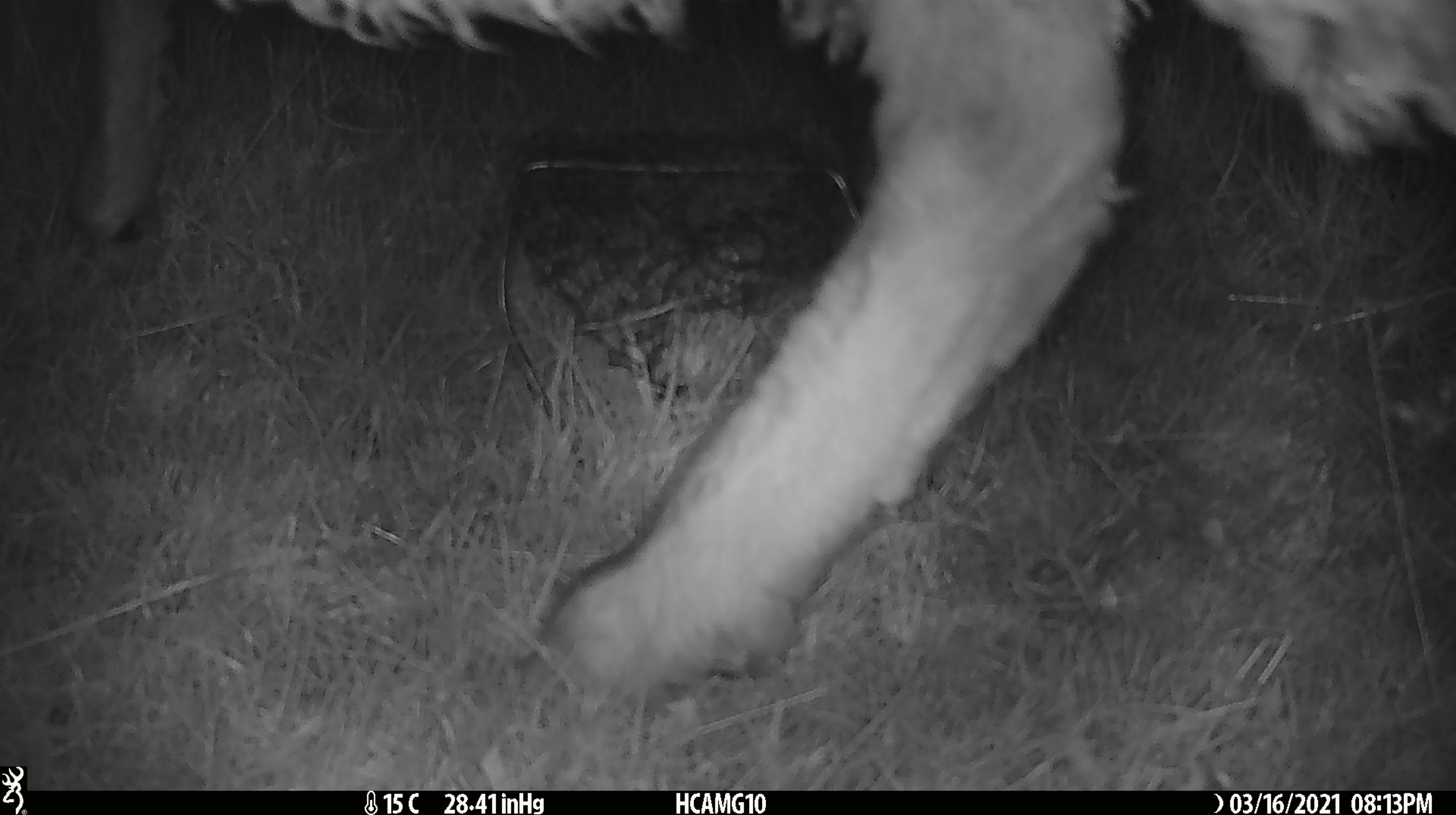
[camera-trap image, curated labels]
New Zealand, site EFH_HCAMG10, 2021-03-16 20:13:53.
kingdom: Animalia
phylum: Chordata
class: Mammalia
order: Artiodactyla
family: Bovidae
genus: Ovis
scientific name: Ovis aries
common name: domestic sheep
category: sheep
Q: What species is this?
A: Sheep (domestic sheep) (Ovis aries).